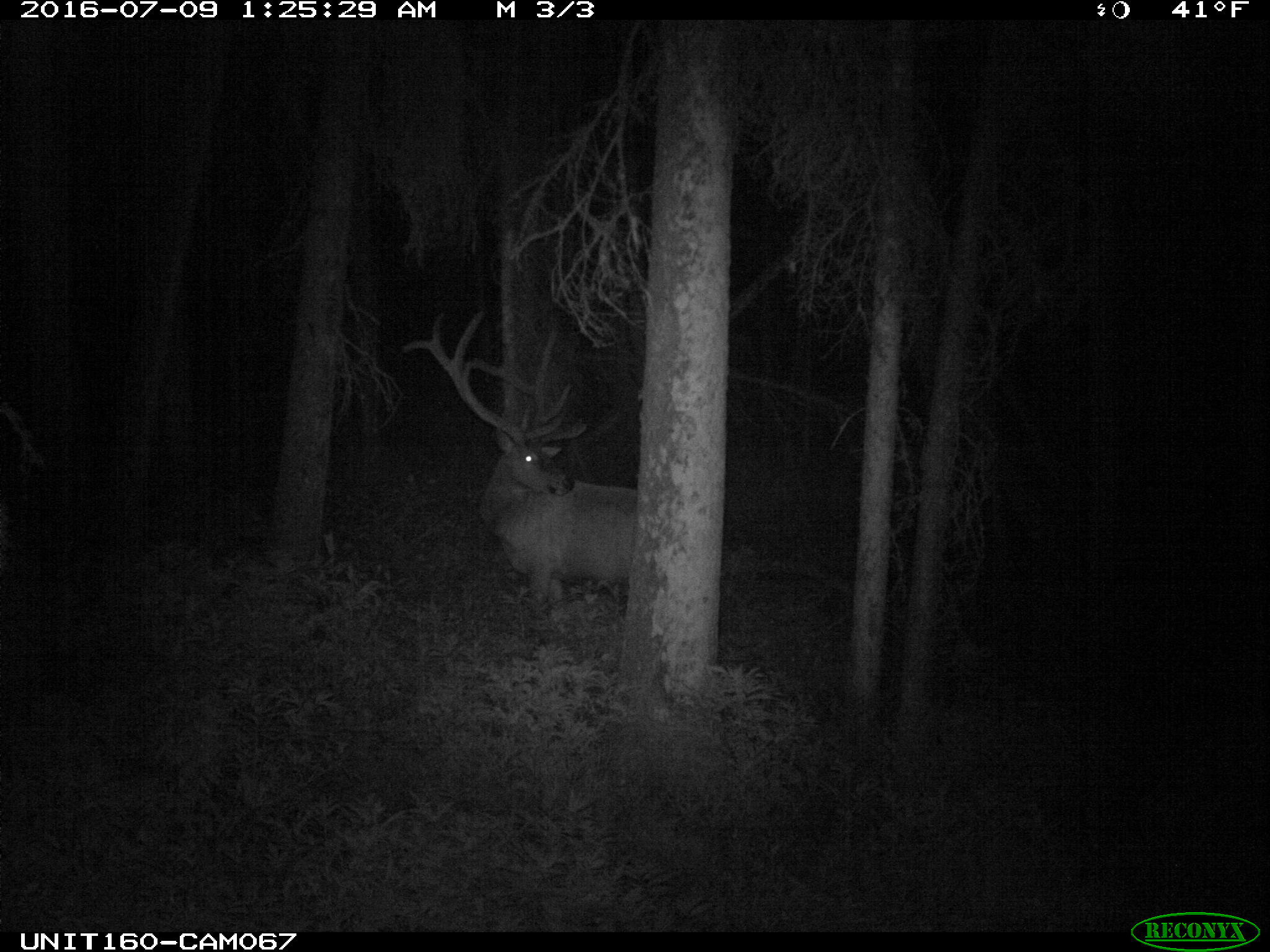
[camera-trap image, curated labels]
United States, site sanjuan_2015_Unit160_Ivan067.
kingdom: Animalia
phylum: Chordata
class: Mammalia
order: Artiodactyla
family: Cervidae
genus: Cervus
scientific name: Cervus elaphus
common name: red deer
Cervus elaphus (red deer).